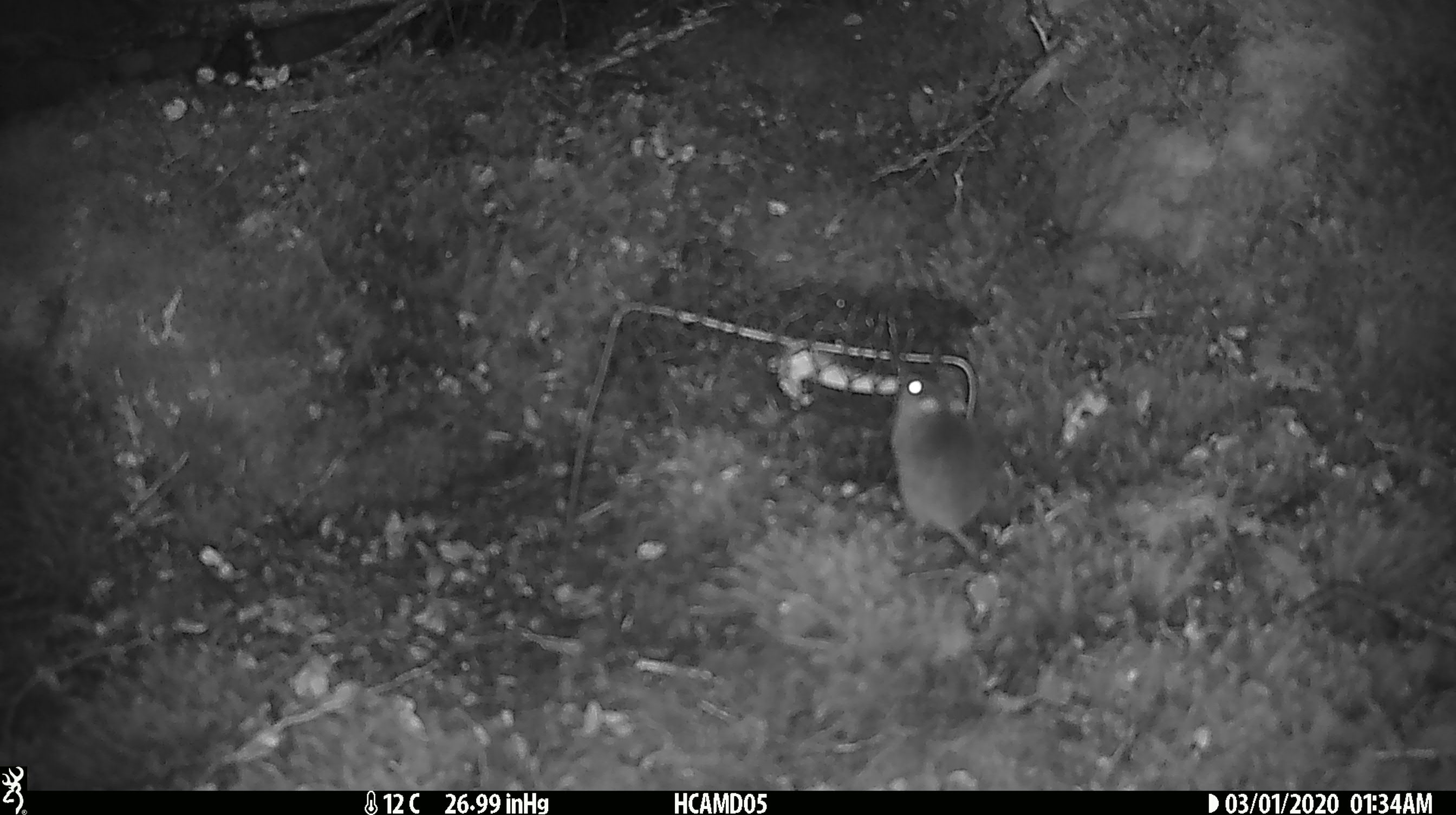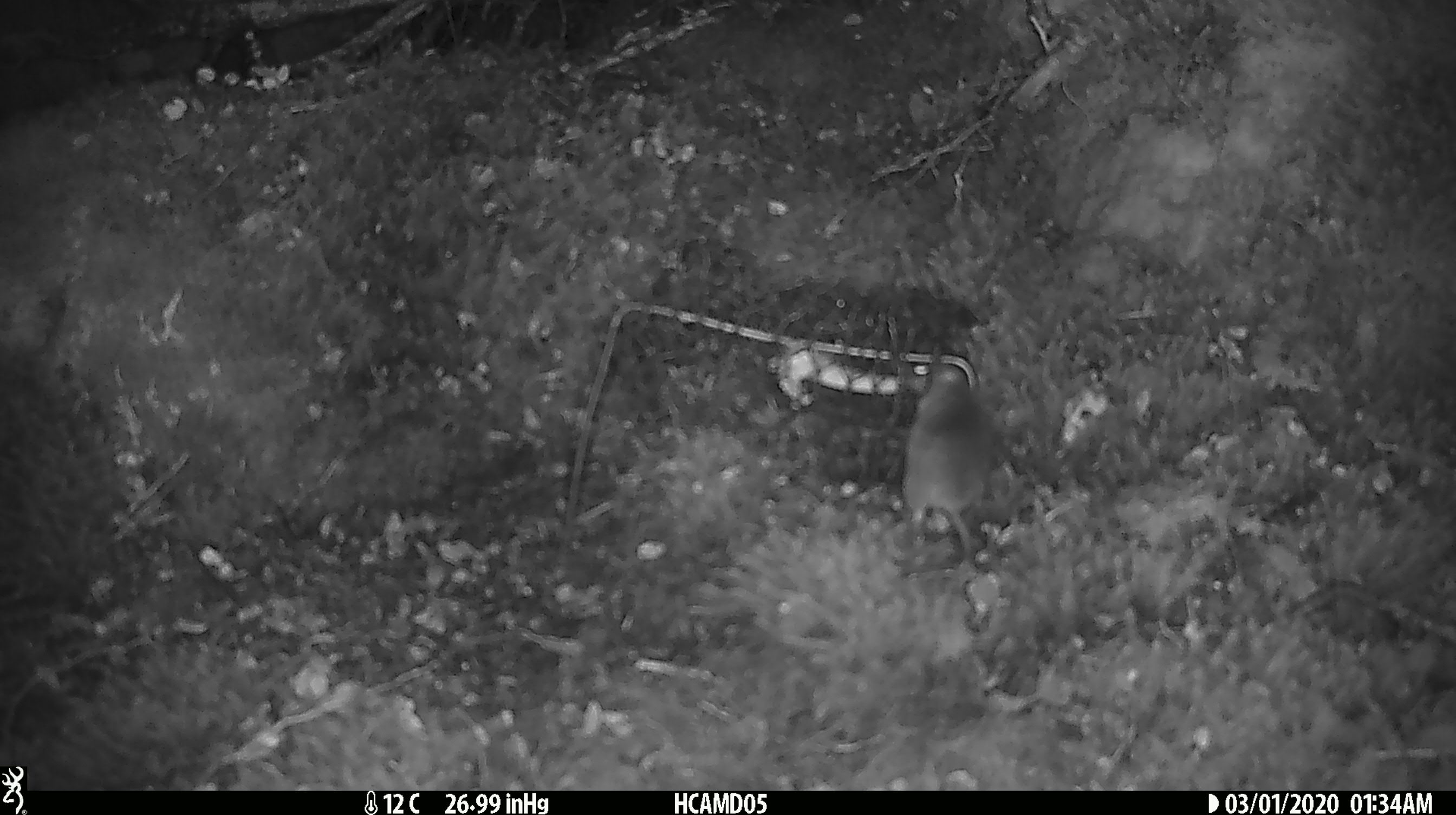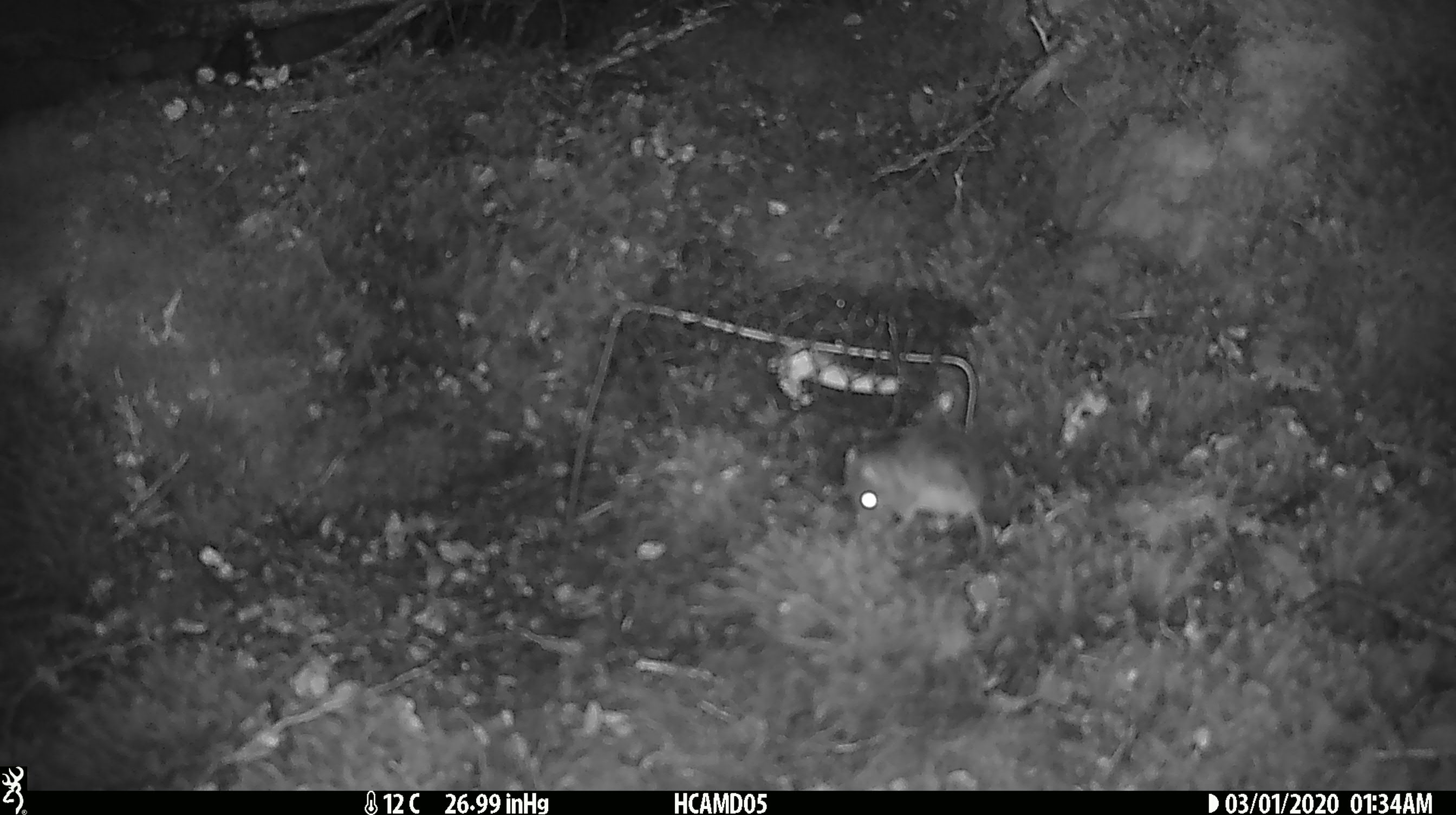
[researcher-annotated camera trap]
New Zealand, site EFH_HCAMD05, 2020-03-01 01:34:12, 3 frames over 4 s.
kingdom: Animalia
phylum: Chordata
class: Mammalia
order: Rodentia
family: Muridae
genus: Mus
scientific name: Mus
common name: mouse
Mouse (Mus).